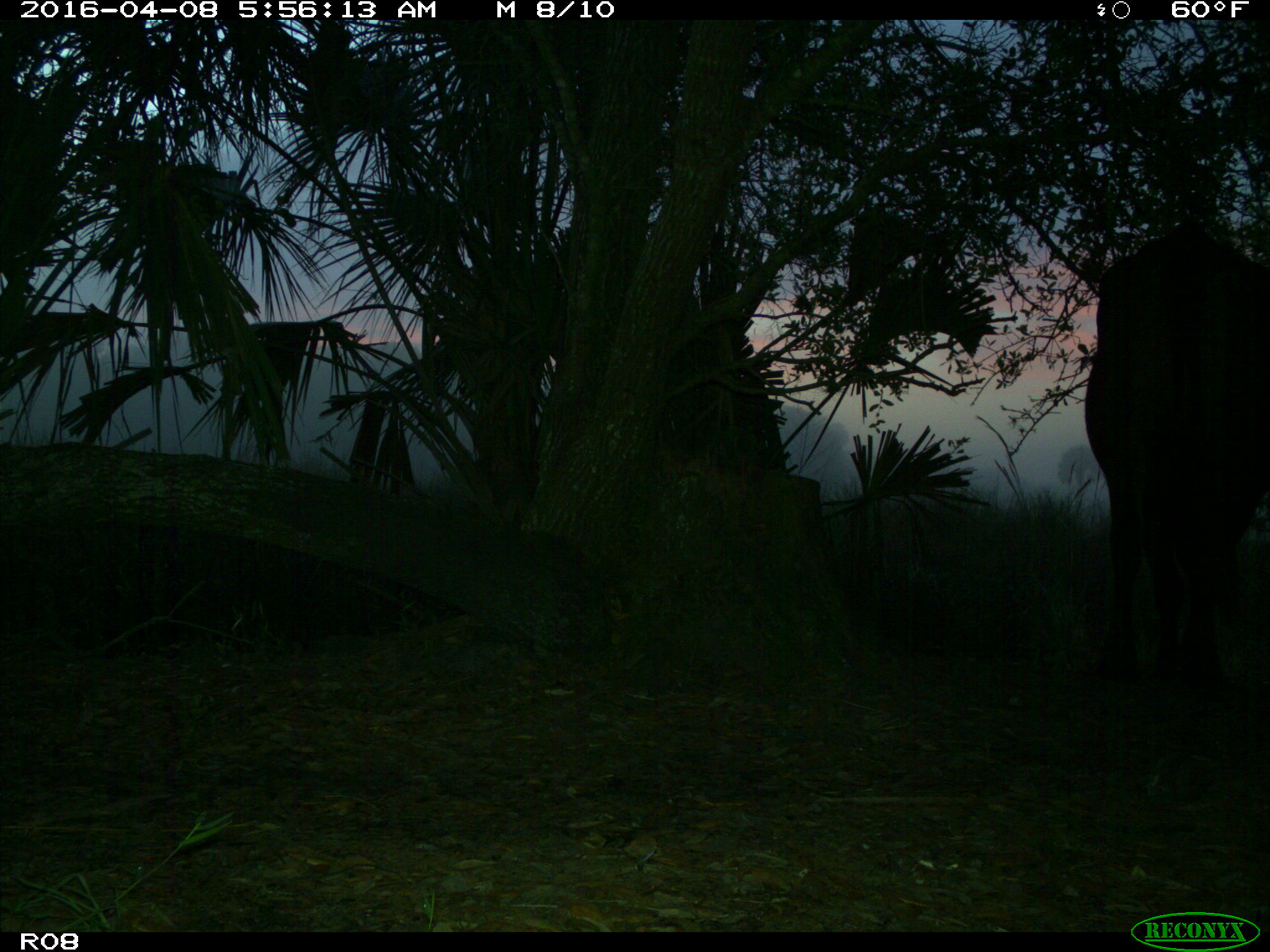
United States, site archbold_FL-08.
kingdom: Animalia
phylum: Chordata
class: Mammalia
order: Artiodactyla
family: Bovidae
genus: Bos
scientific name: Bos taurus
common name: domestic cow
Bos taurus (domestic cow).